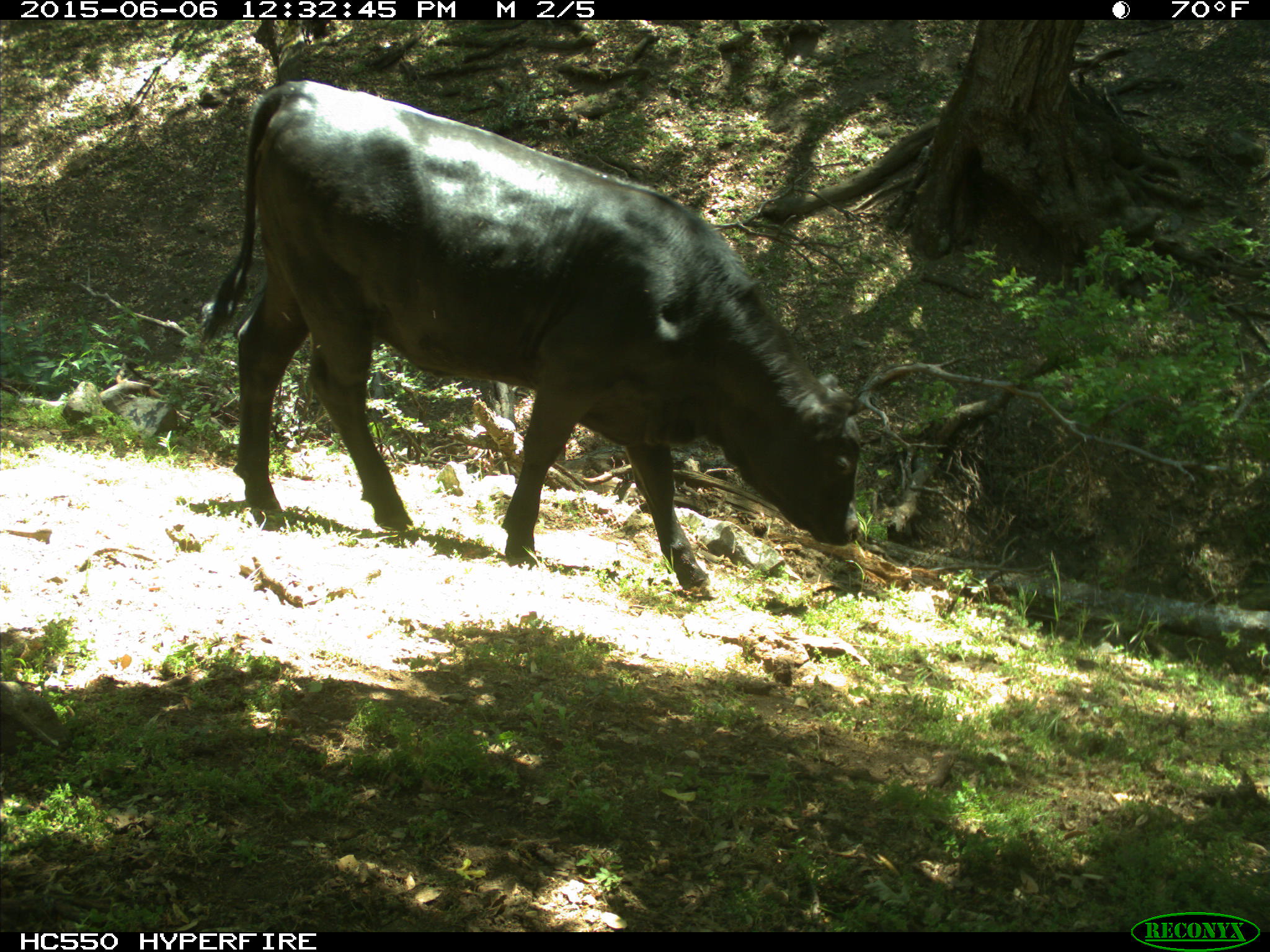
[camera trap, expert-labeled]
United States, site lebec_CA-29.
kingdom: Animalia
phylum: Chordata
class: Mammalia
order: Artiodactyla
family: Bovidae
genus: Bos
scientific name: Bos taurus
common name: domestic cow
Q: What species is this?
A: Bos taurus (domestic cow).